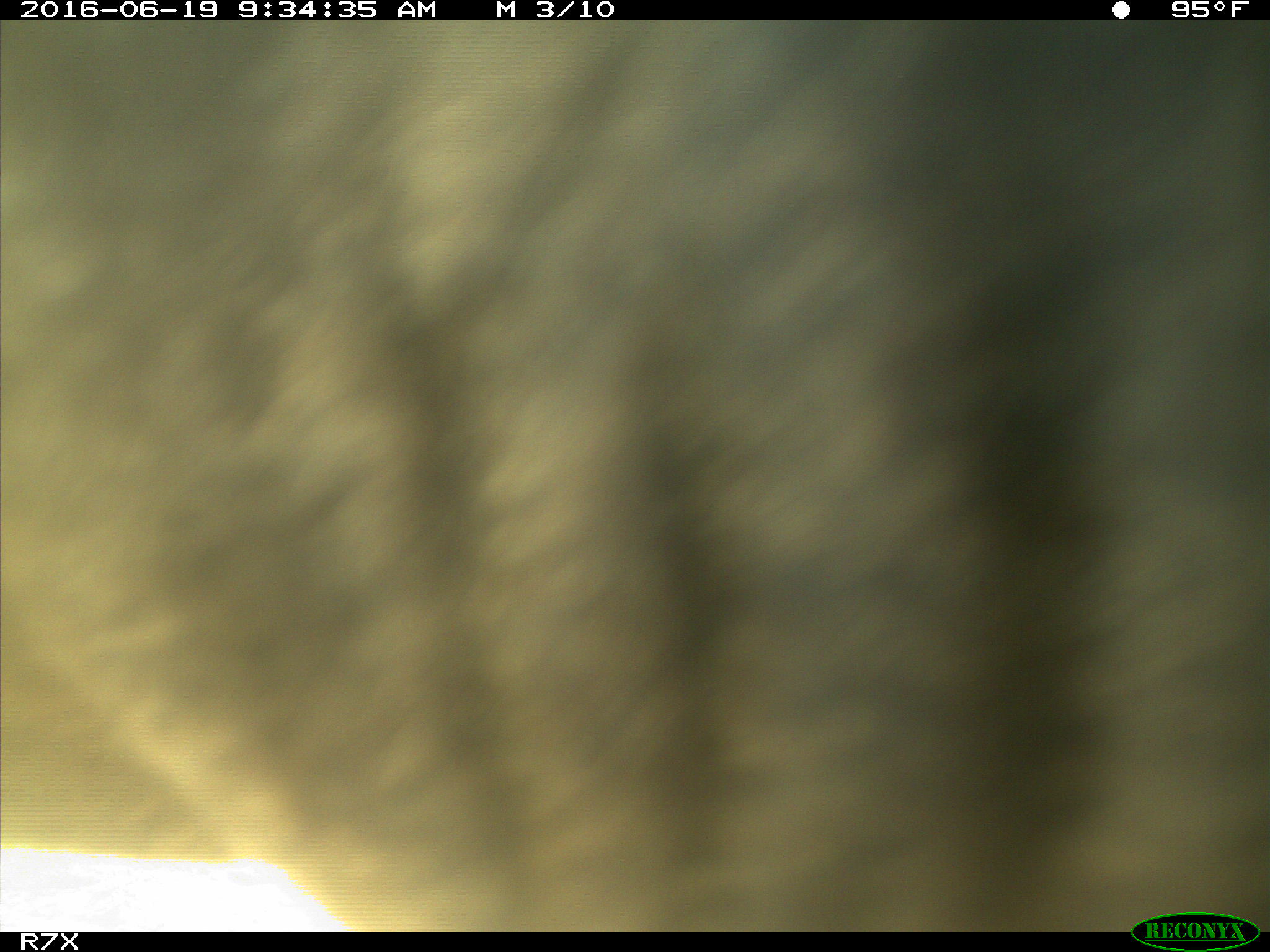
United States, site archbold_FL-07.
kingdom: Animalia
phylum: Chordata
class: Mammalia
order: Artiodactyla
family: Bovidae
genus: Bos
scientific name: Bos taurus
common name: domestic cow